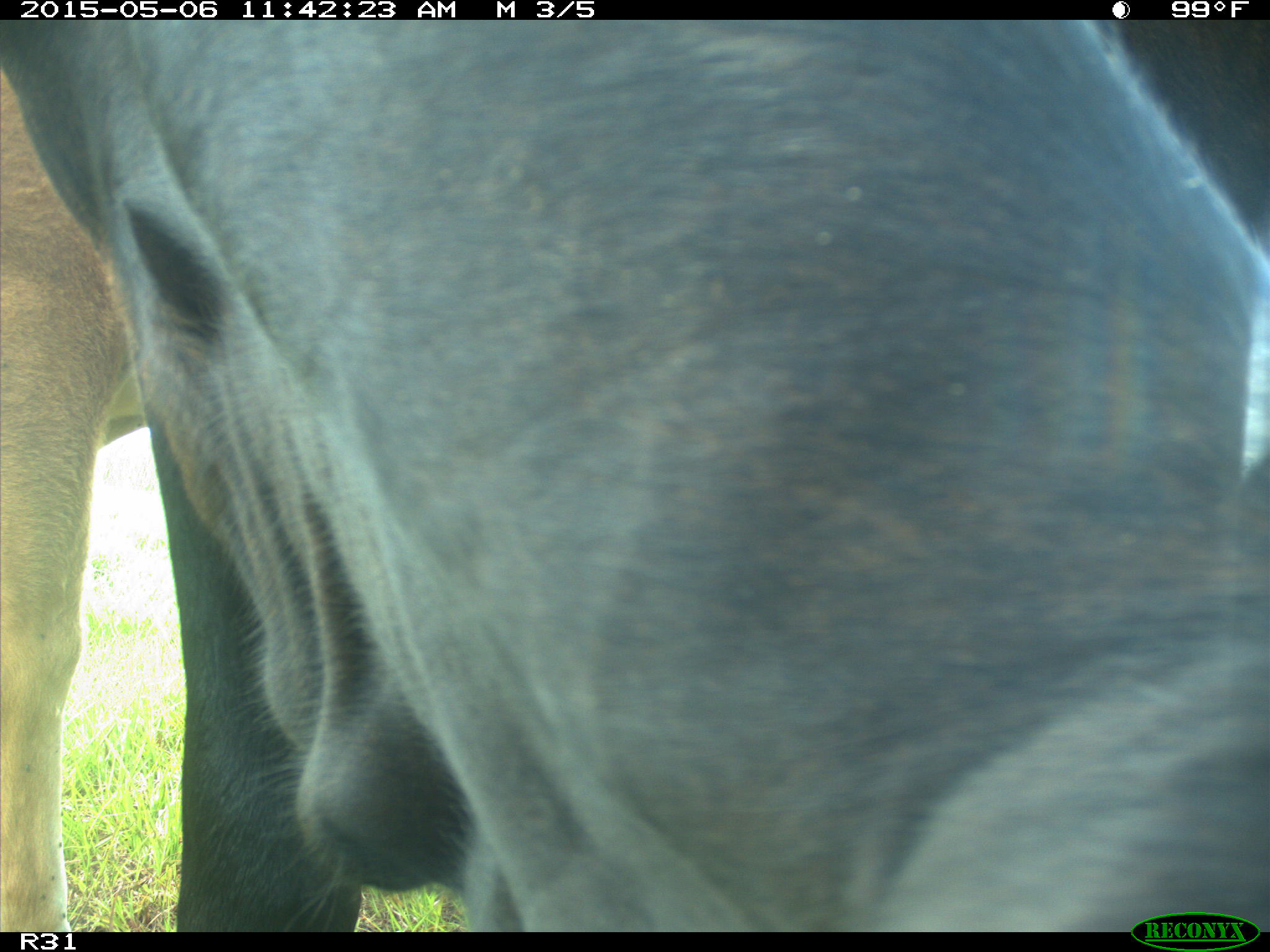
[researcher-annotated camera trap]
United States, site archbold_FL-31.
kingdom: Animalia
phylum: Chordata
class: Mammalia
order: Artiodactyla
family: Bovidae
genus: Bos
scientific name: Bos taurus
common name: domestic cow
Bos taurus (domestic cow).